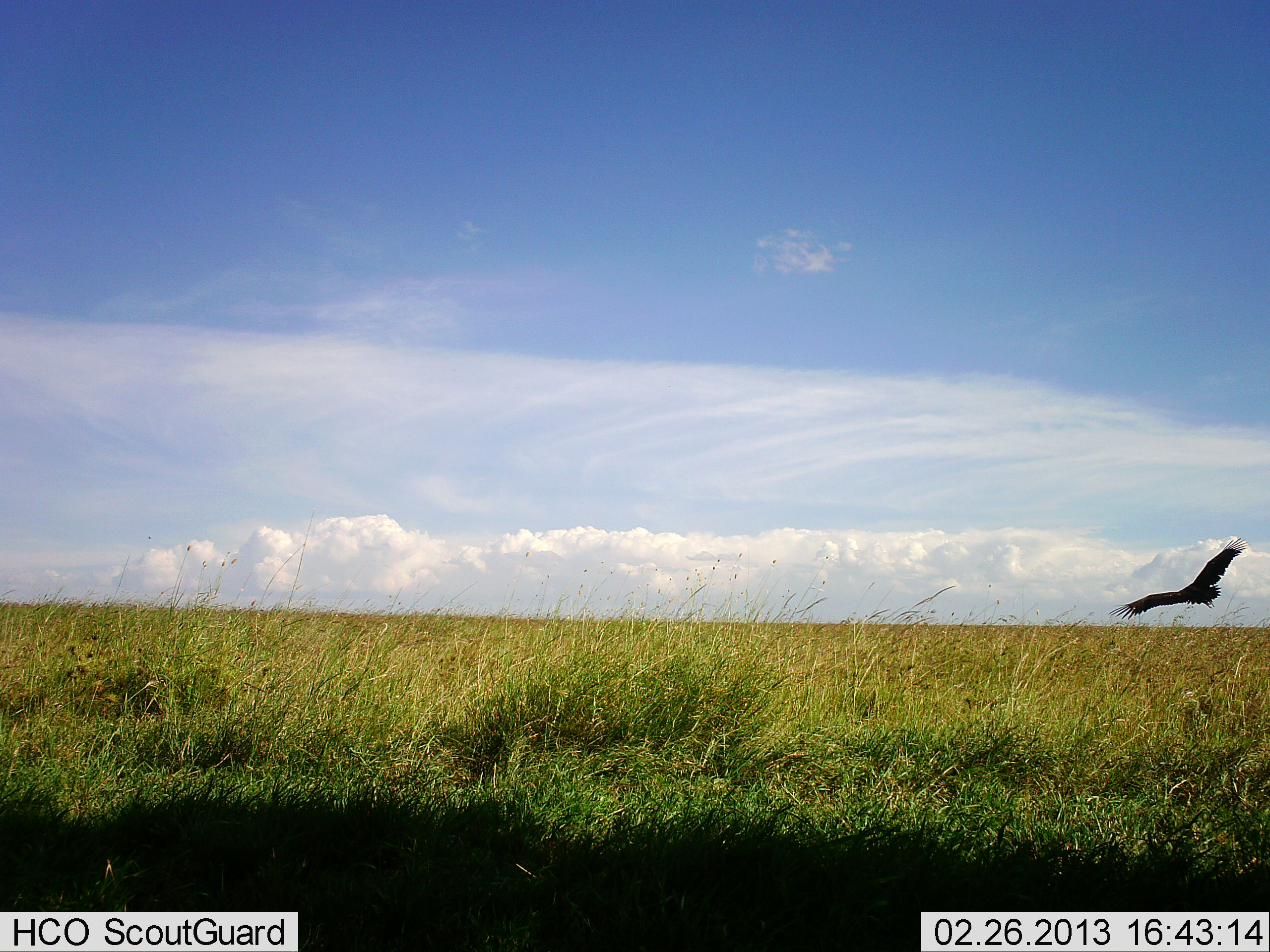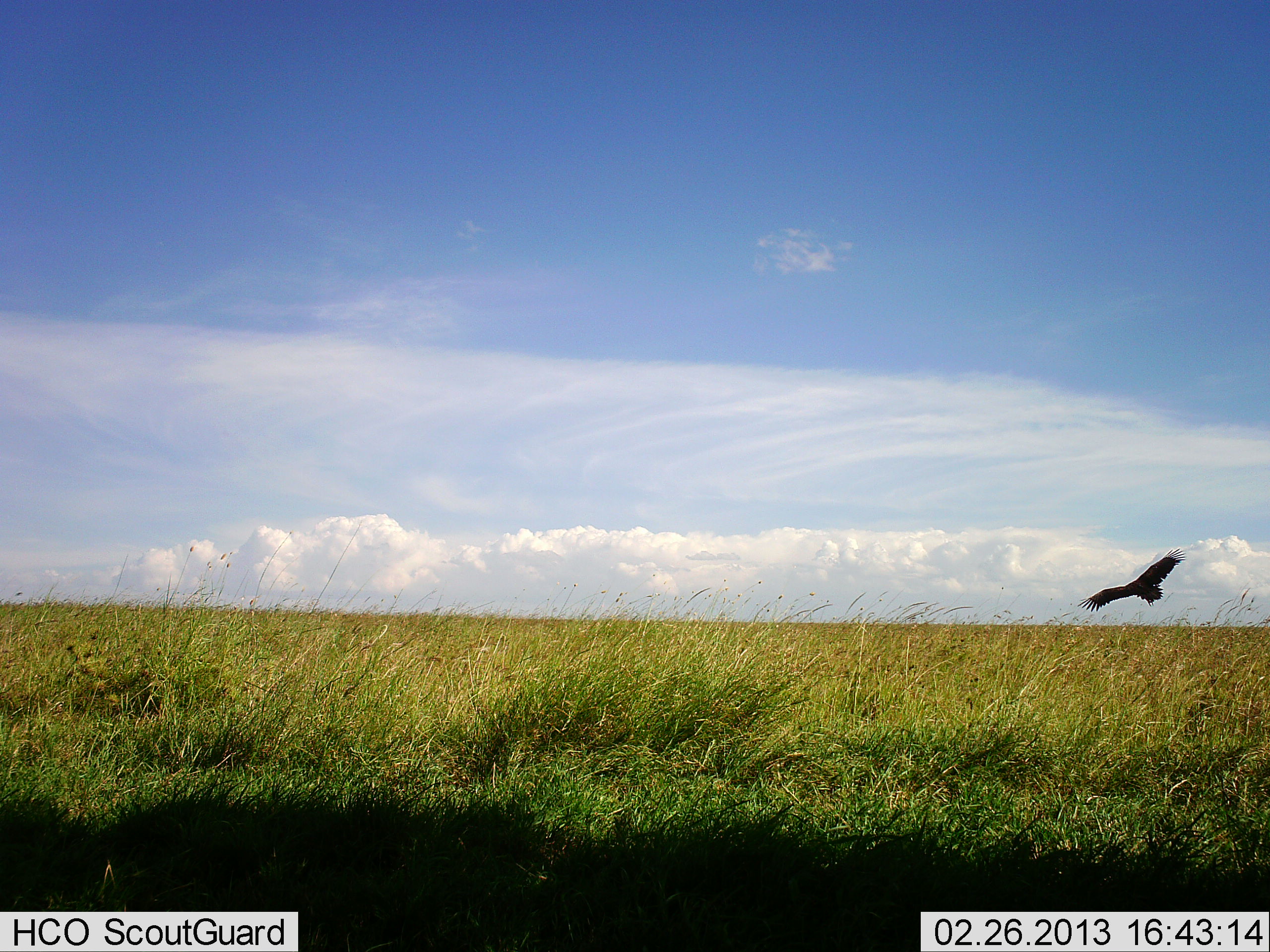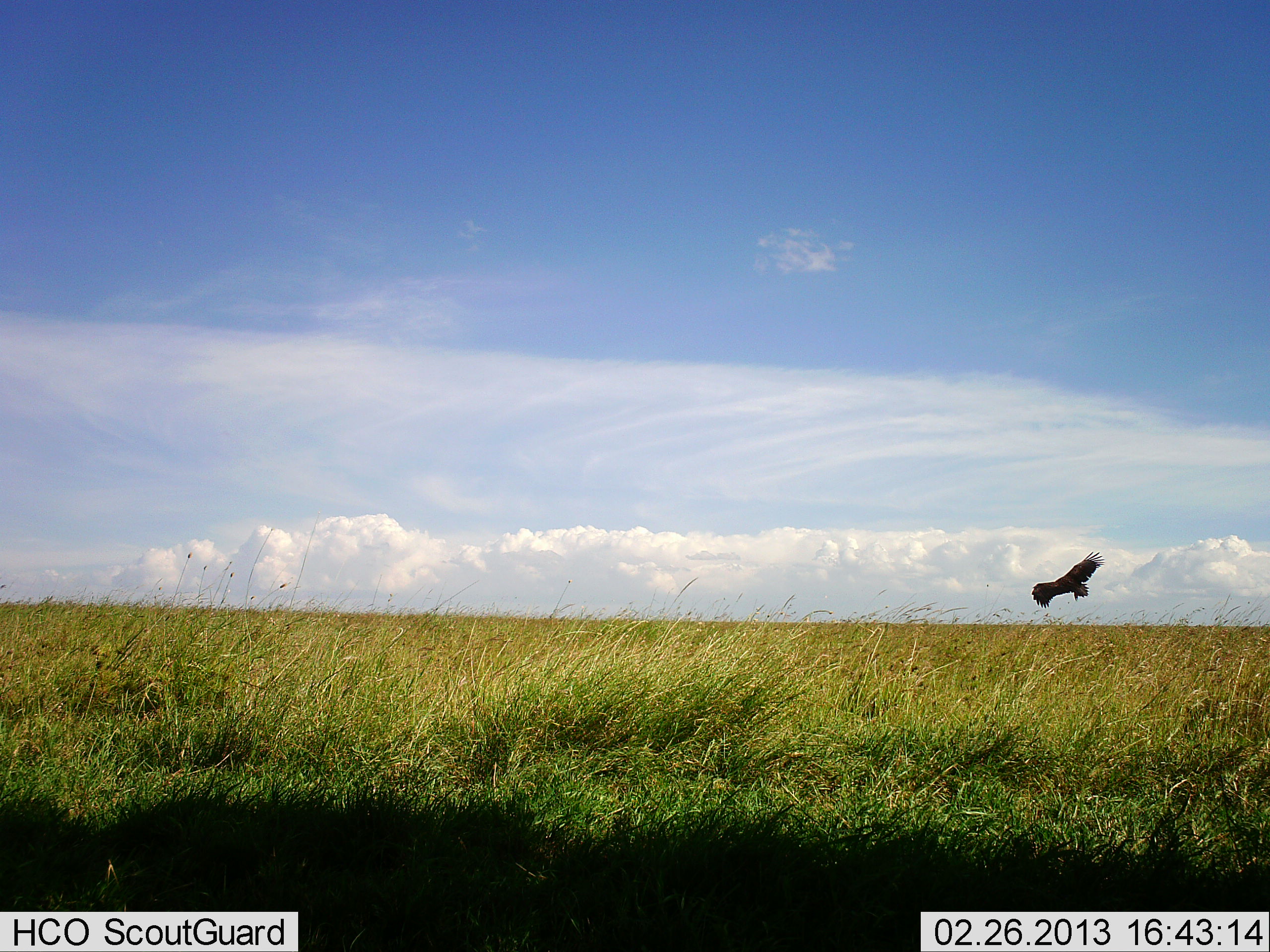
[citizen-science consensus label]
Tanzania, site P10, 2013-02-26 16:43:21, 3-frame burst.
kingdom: Animalia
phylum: Chordata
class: Aves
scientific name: Aves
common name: bird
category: otherbird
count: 1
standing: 0%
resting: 0%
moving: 100%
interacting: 0%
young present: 0%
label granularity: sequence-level